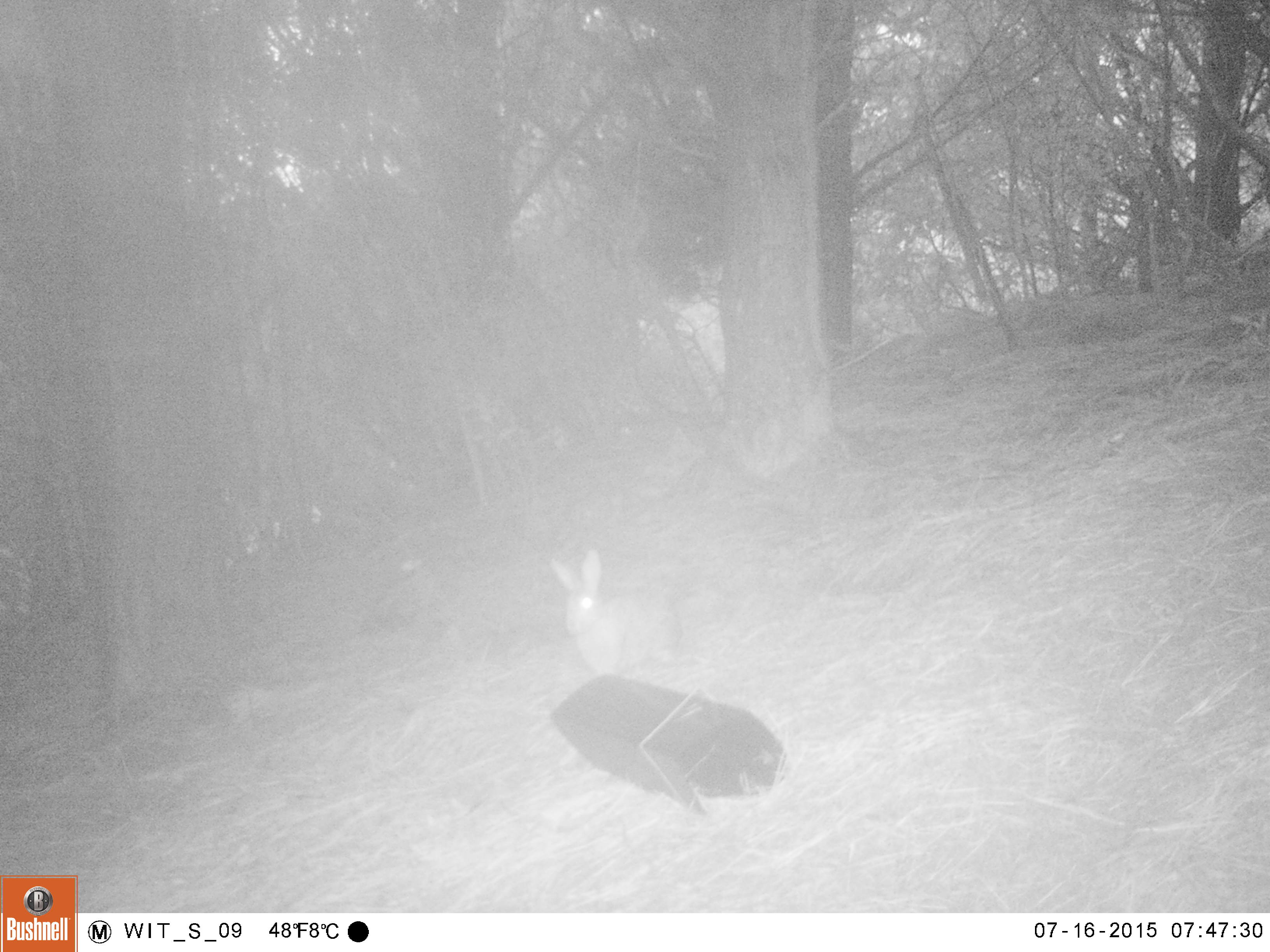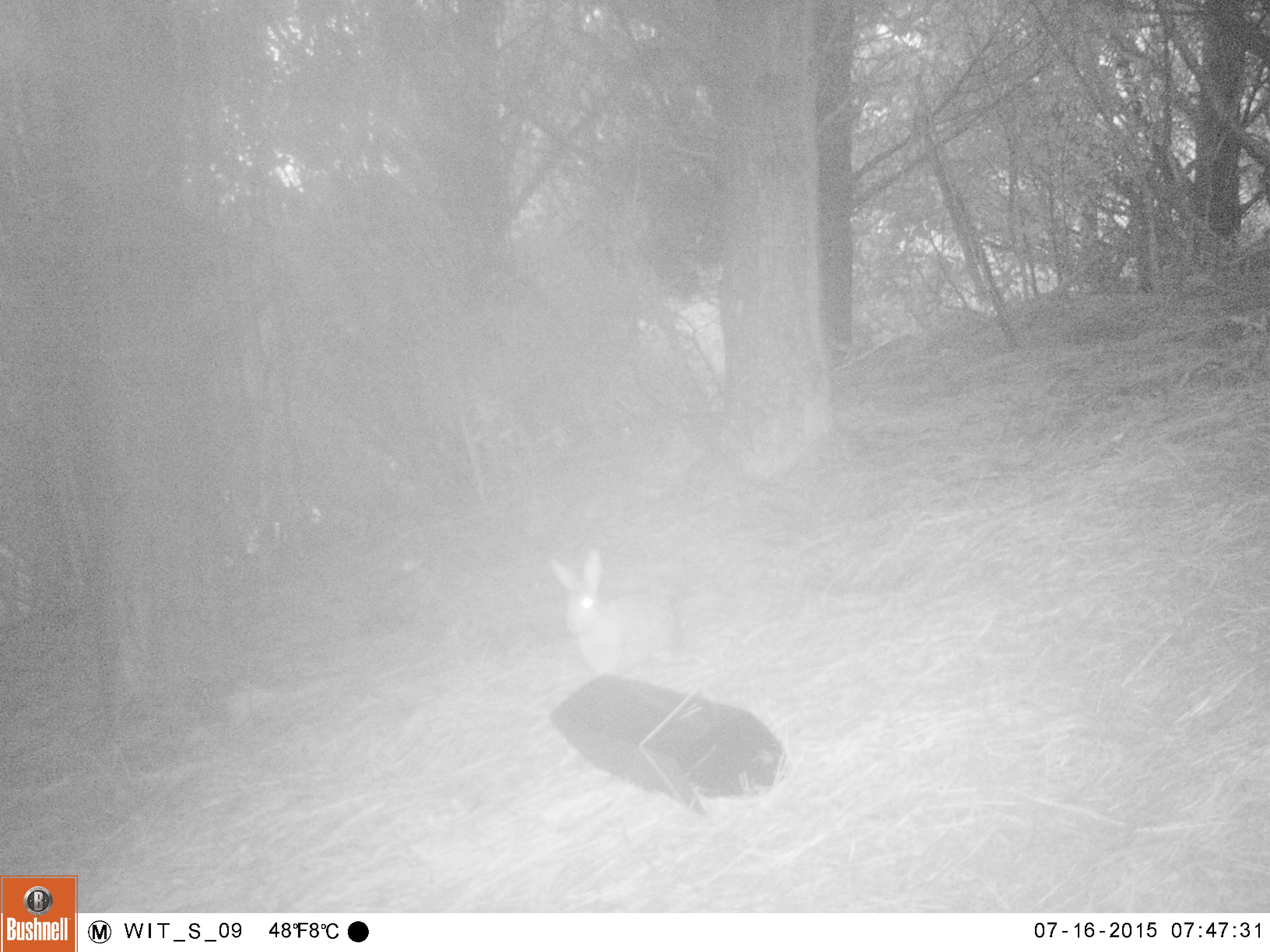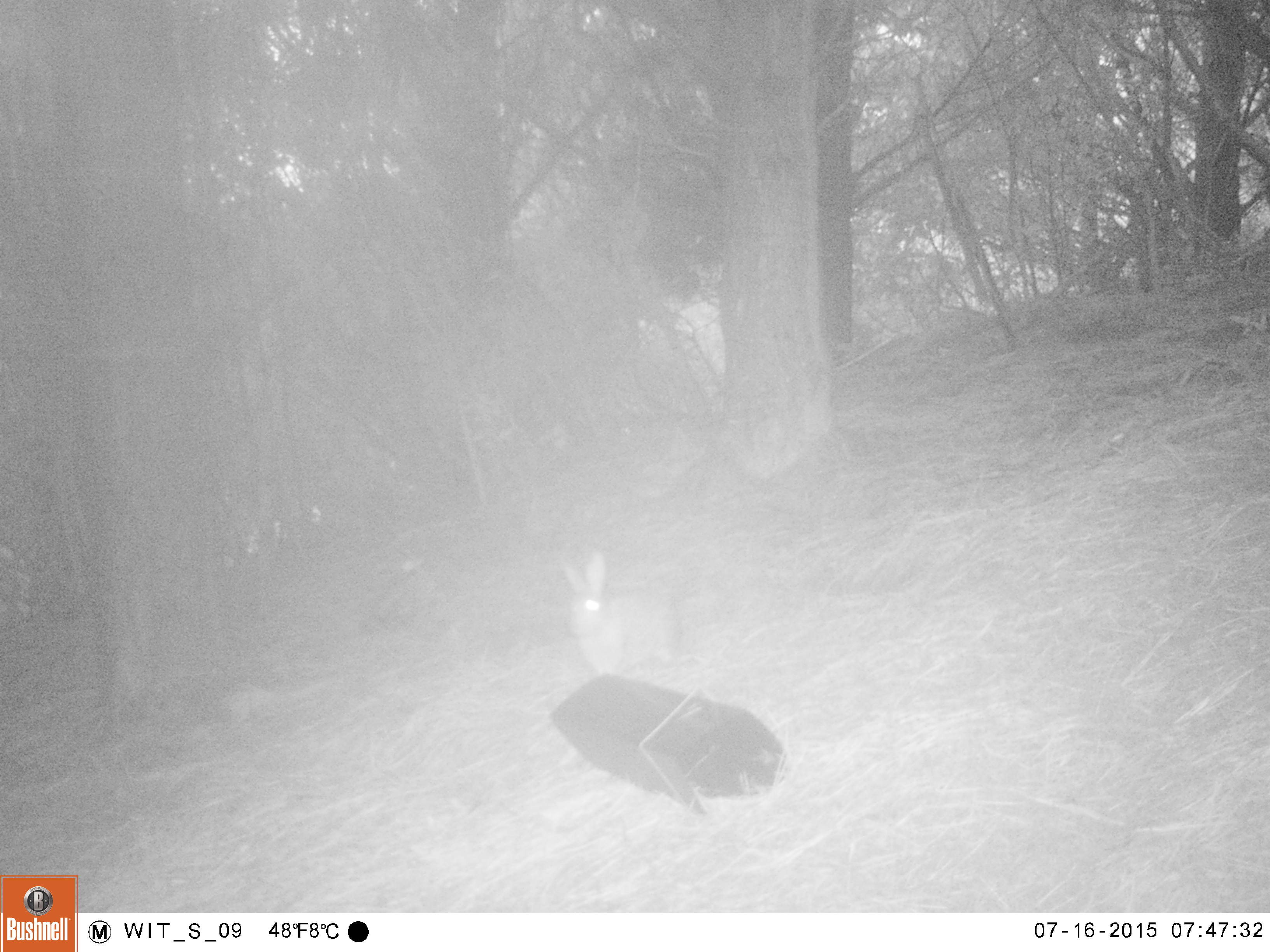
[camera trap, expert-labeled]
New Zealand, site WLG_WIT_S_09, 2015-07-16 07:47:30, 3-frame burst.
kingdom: Animalia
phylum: Chordata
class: Mammalia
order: Lagomorpha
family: Leporidae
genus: Oryctolagus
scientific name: Oryctolagus cuniculus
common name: european rabbit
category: rabbit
Rabbit (european rabbit) (Oryctolagus cuniculus).